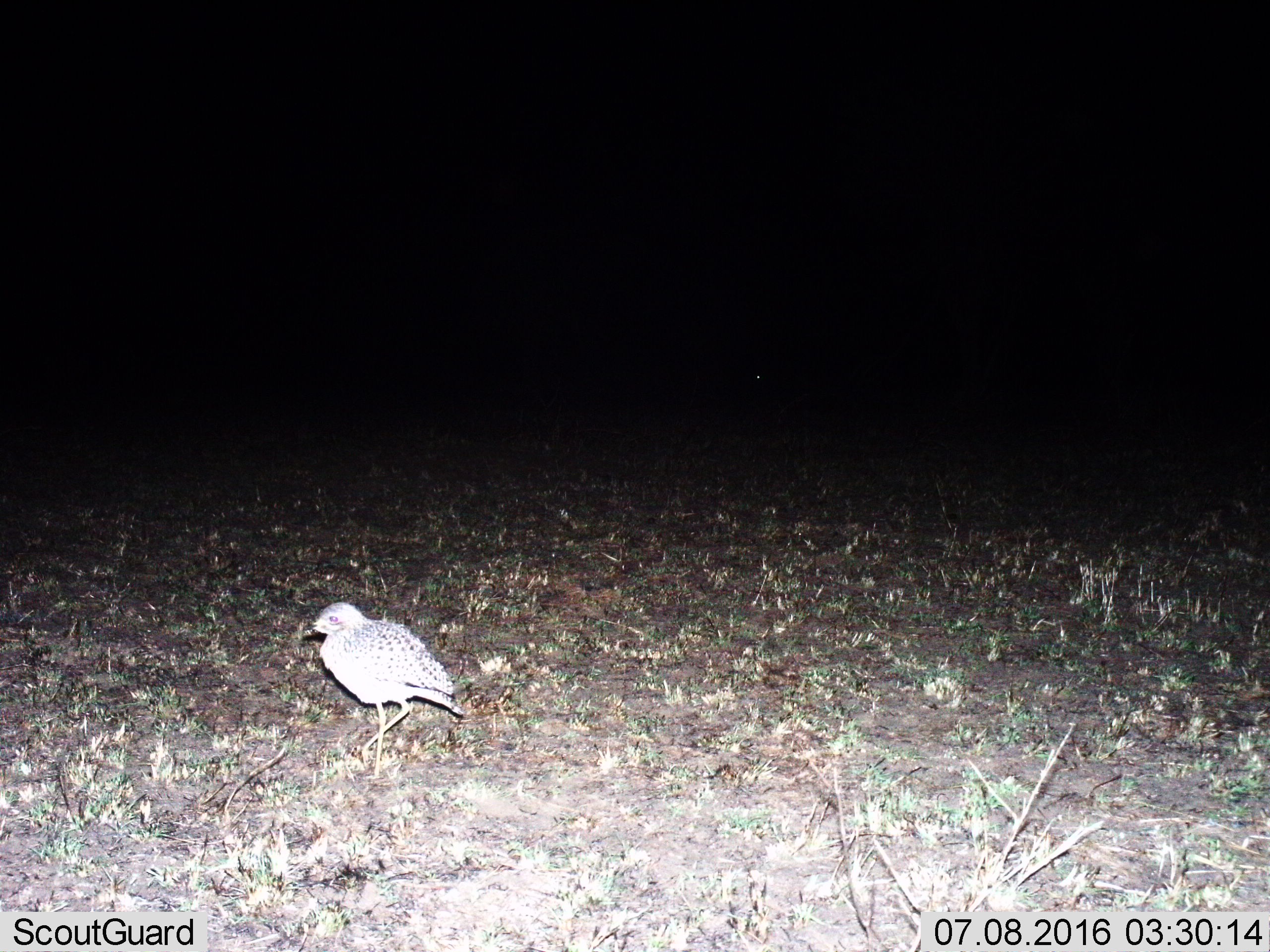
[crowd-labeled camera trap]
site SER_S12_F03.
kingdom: Animalia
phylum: Chordata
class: Aves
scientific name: Aves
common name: bird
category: birdother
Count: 1.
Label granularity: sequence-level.